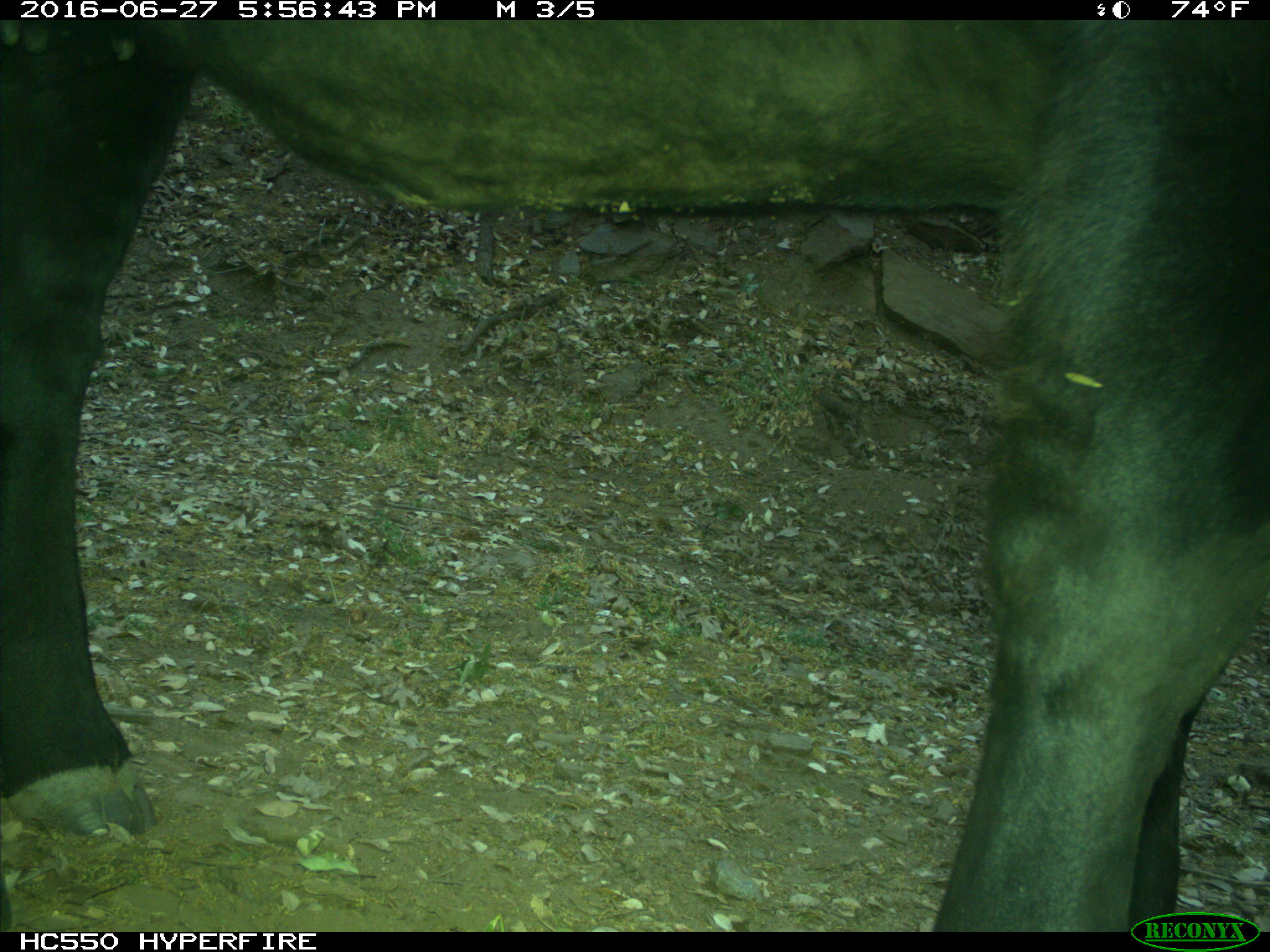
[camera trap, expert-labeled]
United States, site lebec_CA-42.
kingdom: Animalia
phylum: Chordata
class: Mammalia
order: Artiodactyla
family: Bovidae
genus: Bos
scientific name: Bos taurus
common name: domestic cow